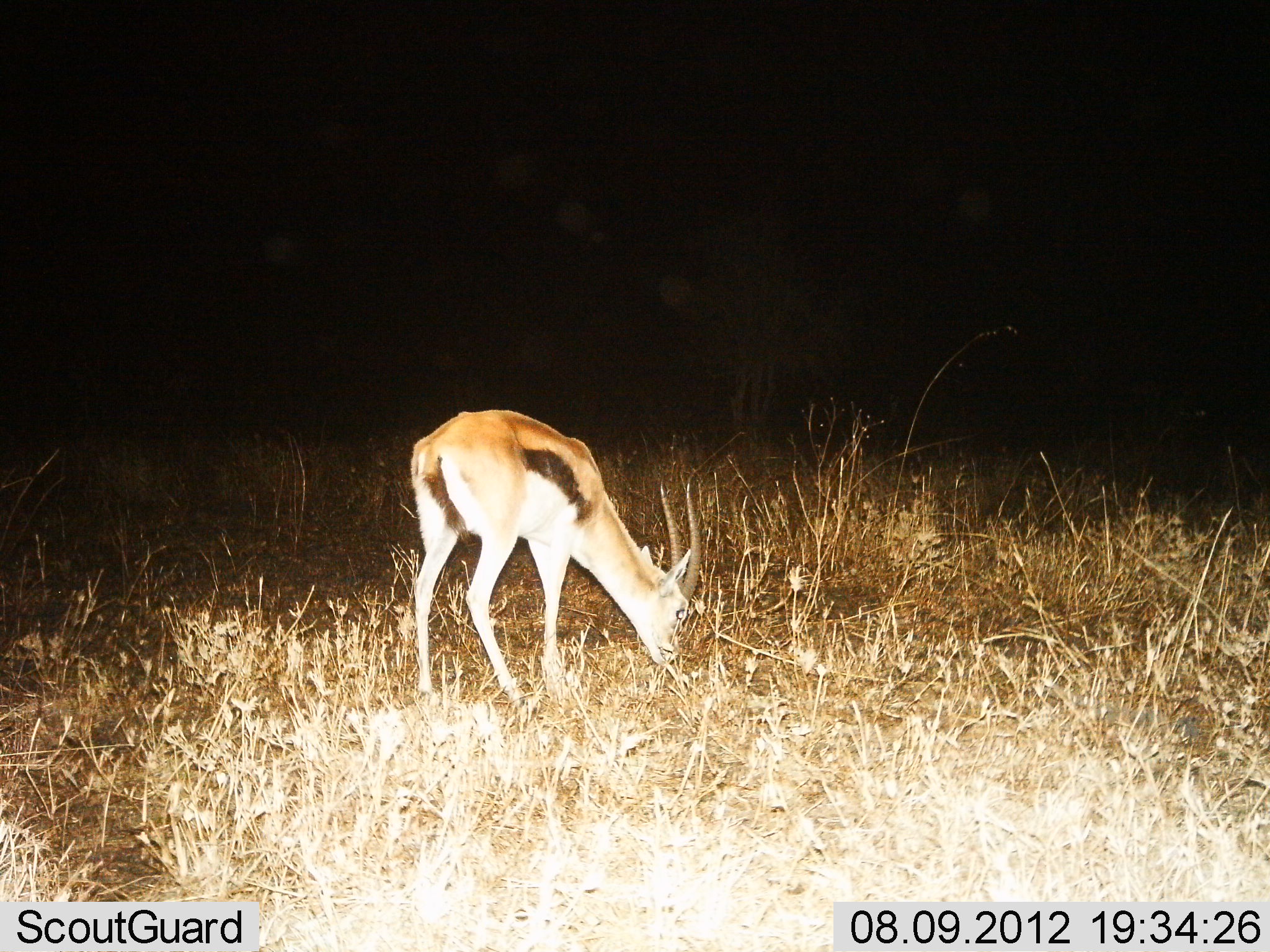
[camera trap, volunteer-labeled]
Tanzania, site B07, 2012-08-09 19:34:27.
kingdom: Animalia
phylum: Chordata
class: Mammalia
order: Artiodactyla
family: Bovidae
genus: Eudorcas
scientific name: Eudorcas thomsonii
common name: thomson's gazelle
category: gazellethomsons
Gazellethomsons (thomson's gazelle) (Eudorcas thomsonii), count 1. Behavior (volunteer vote fractions): standing 20%, resting 0%, moving 0%, interacting 0%. Young present (vote fraction): 0%. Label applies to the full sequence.